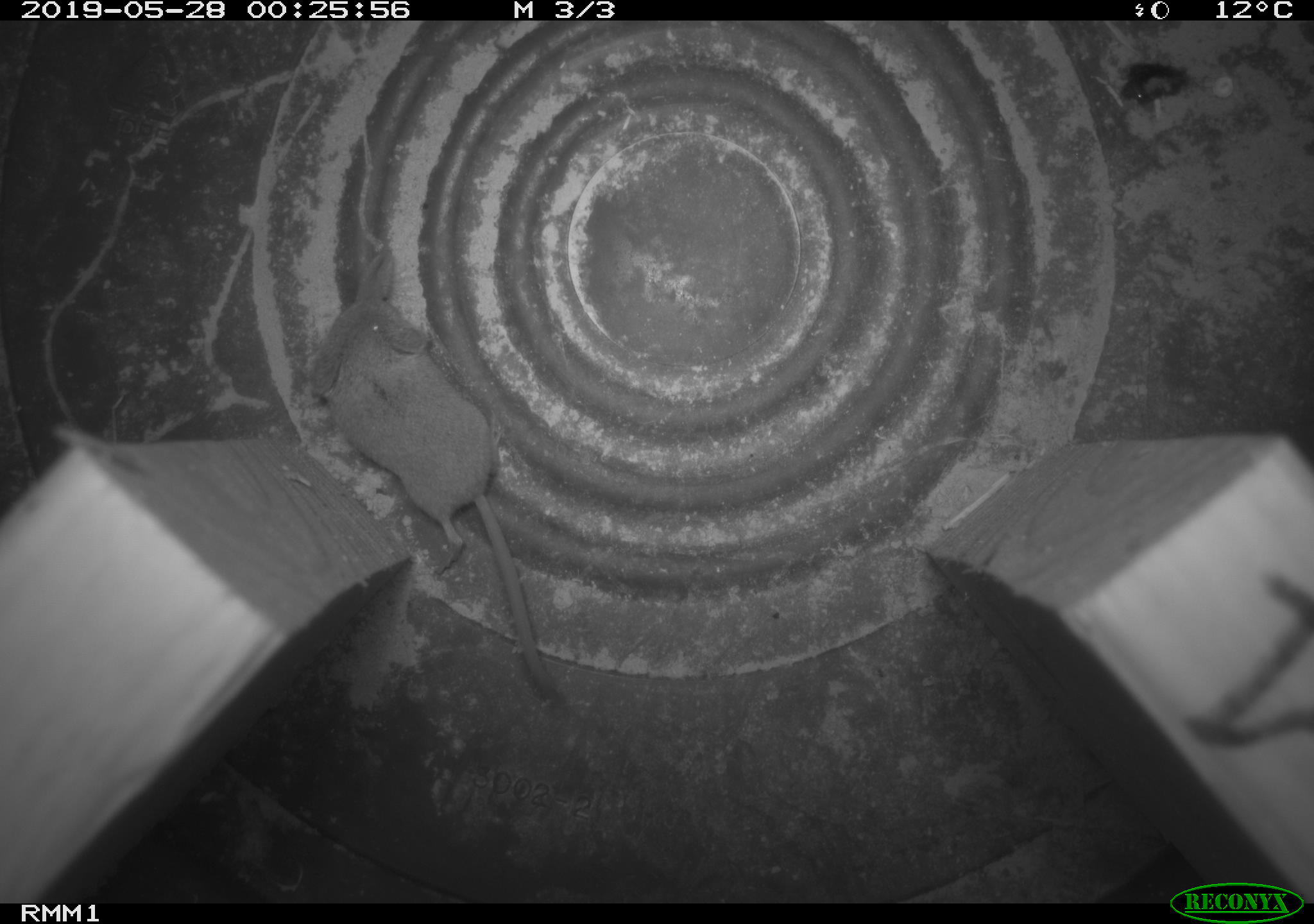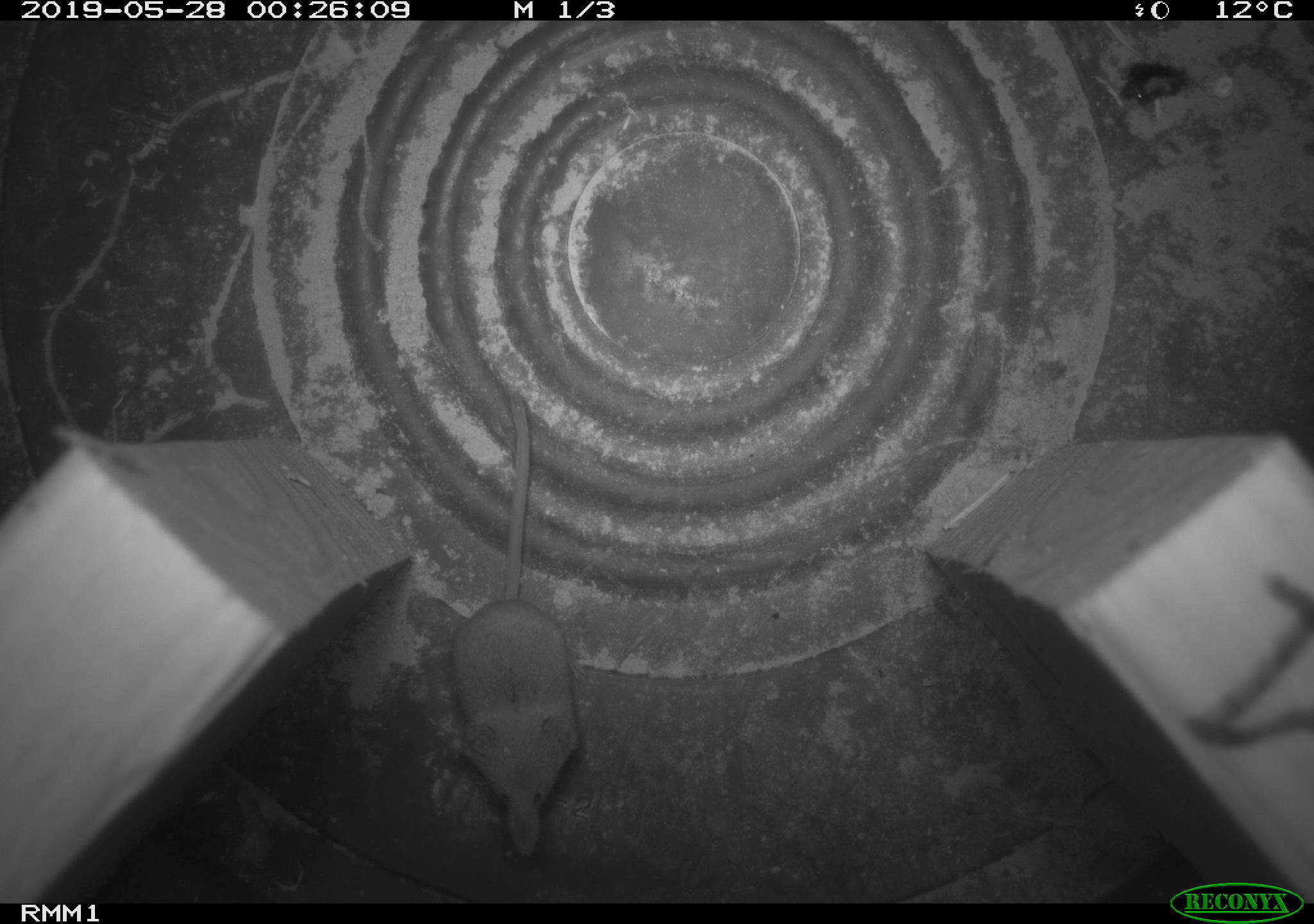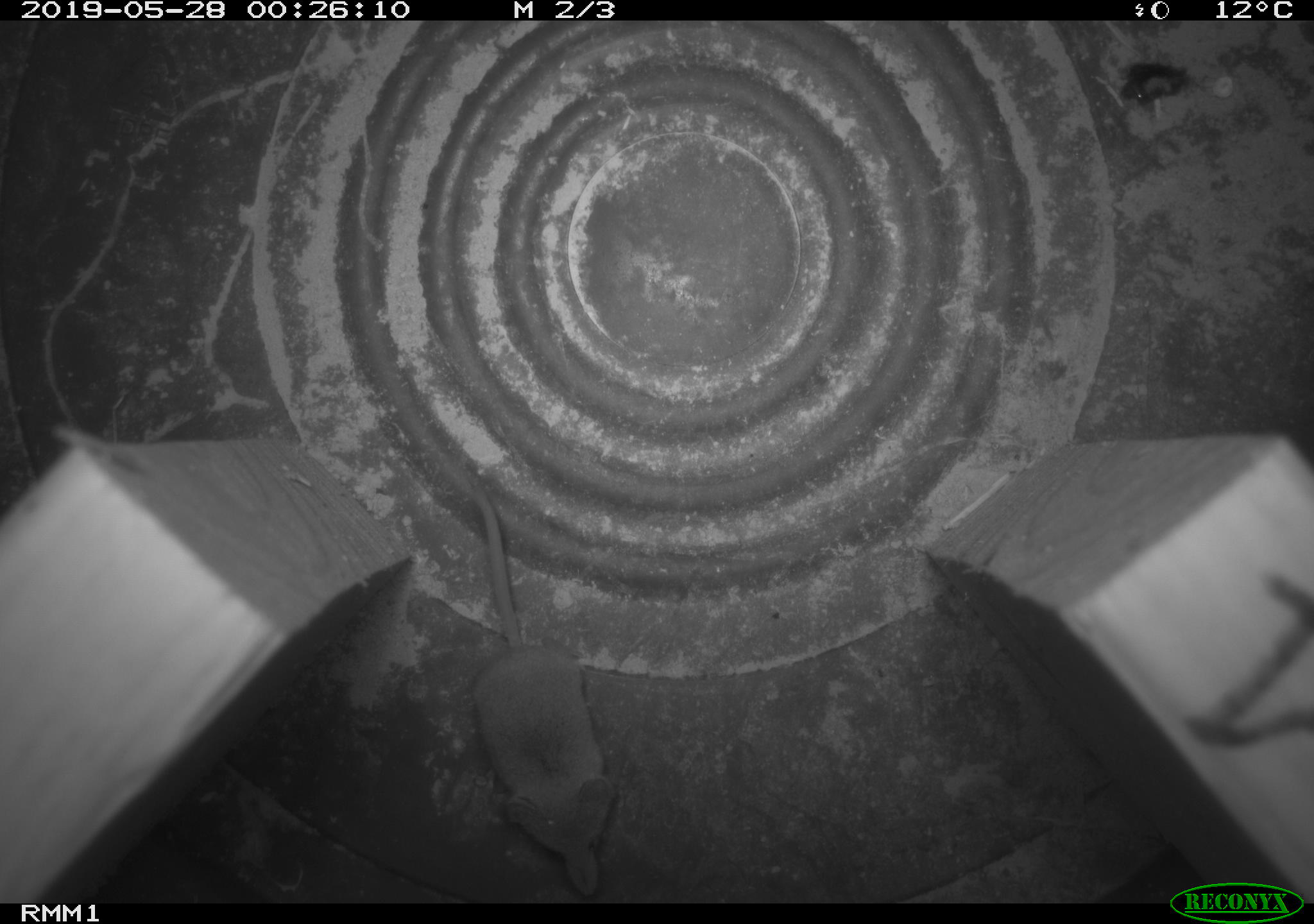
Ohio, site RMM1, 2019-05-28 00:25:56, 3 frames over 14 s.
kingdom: Animalia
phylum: Chordata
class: Mammalia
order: Eulipotyphla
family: Soricidae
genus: Sorex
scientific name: Sorex cinereus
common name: masked shrew